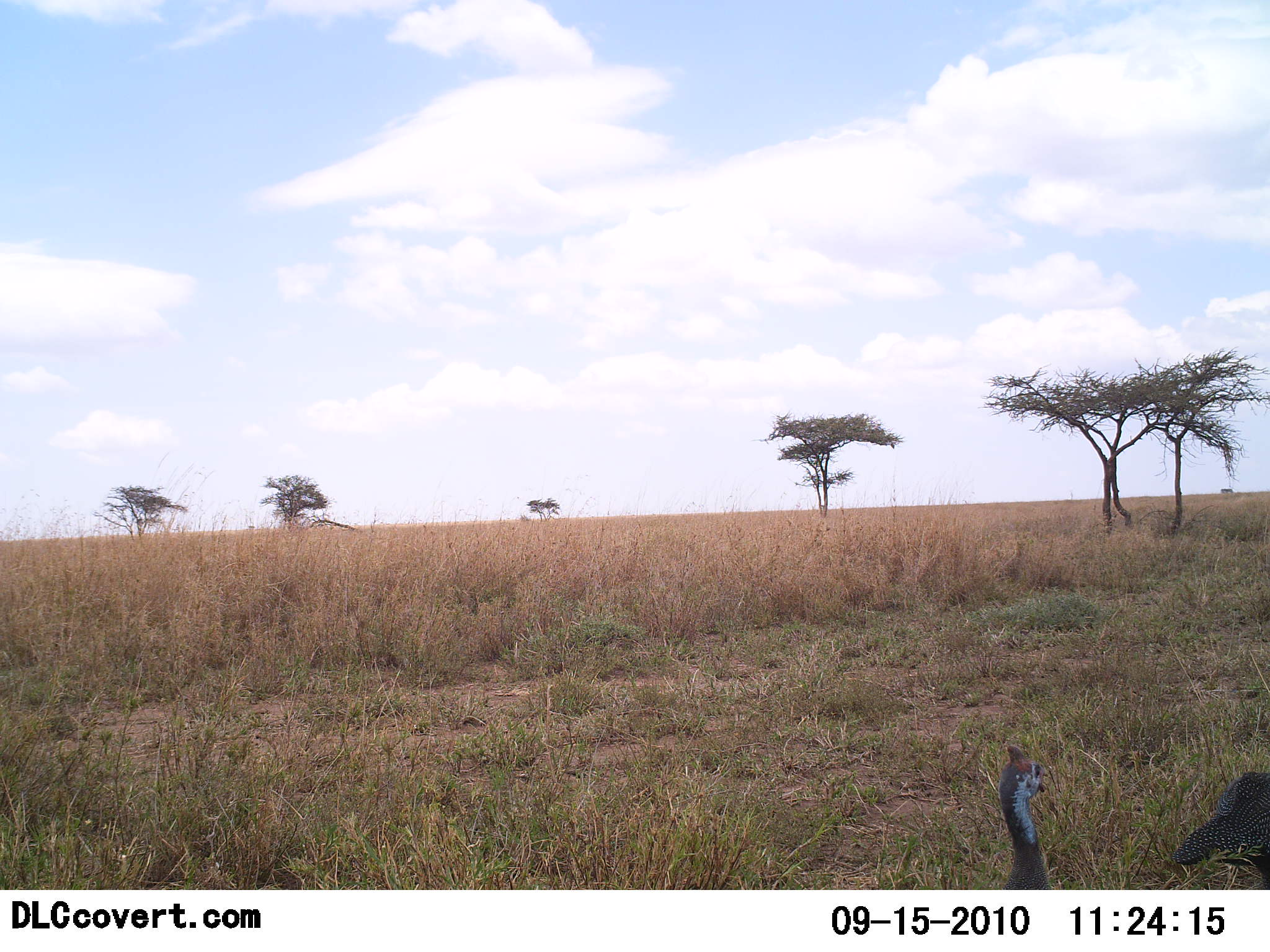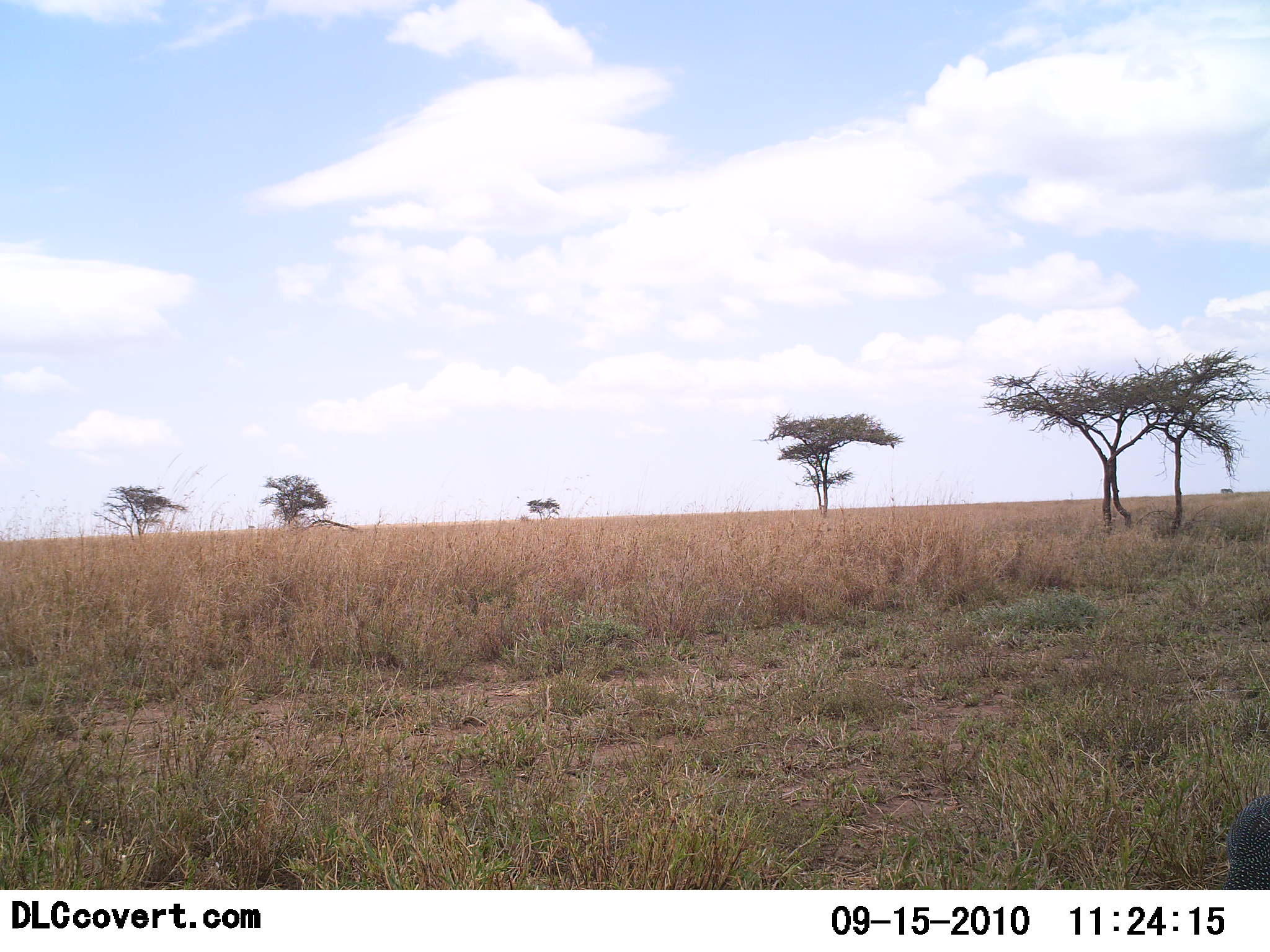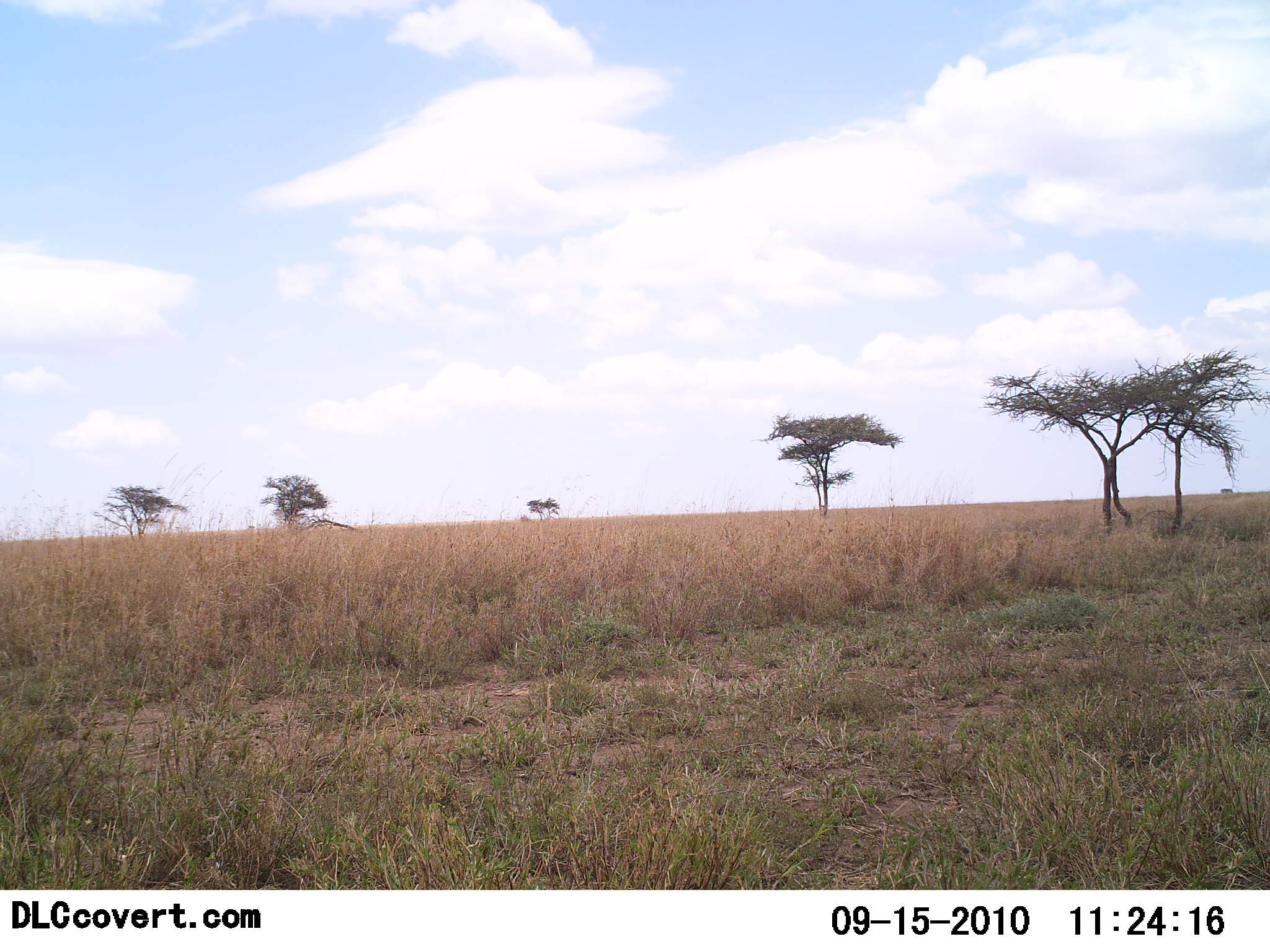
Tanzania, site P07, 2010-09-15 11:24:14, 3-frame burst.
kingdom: Animalia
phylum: Chordata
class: Aves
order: Galliformes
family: Numididae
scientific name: Numididae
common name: guinea fowl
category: guineafowl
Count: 2.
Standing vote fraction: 0%.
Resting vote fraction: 0%.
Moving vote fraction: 92%.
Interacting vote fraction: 0%.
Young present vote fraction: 0%.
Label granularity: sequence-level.